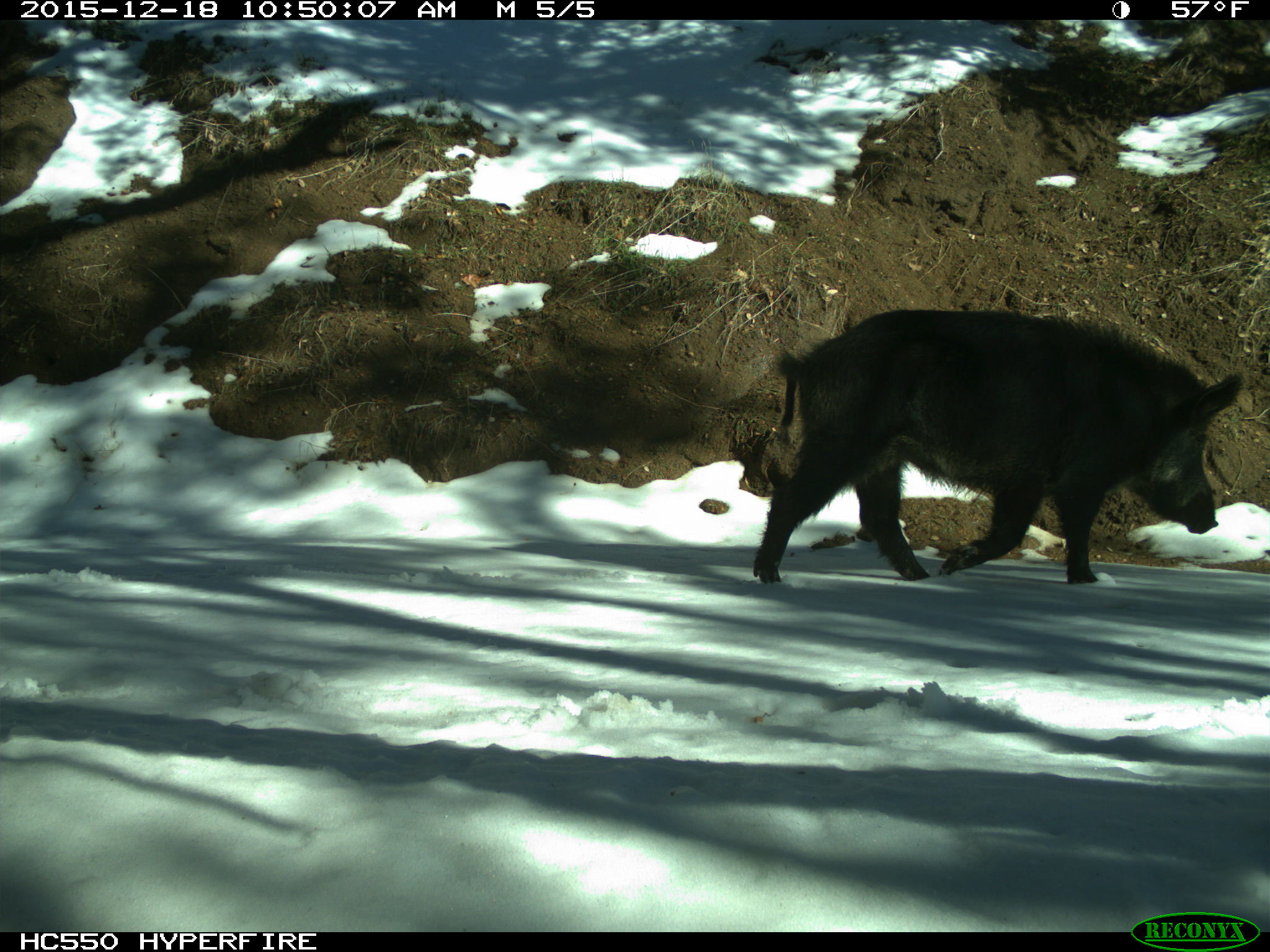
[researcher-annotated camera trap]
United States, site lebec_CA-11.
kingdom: Animalia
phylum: Chordata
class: Mammalia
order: Artiodactyla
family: Suidae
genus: Sus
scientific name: Sus scrofa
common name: wild boar